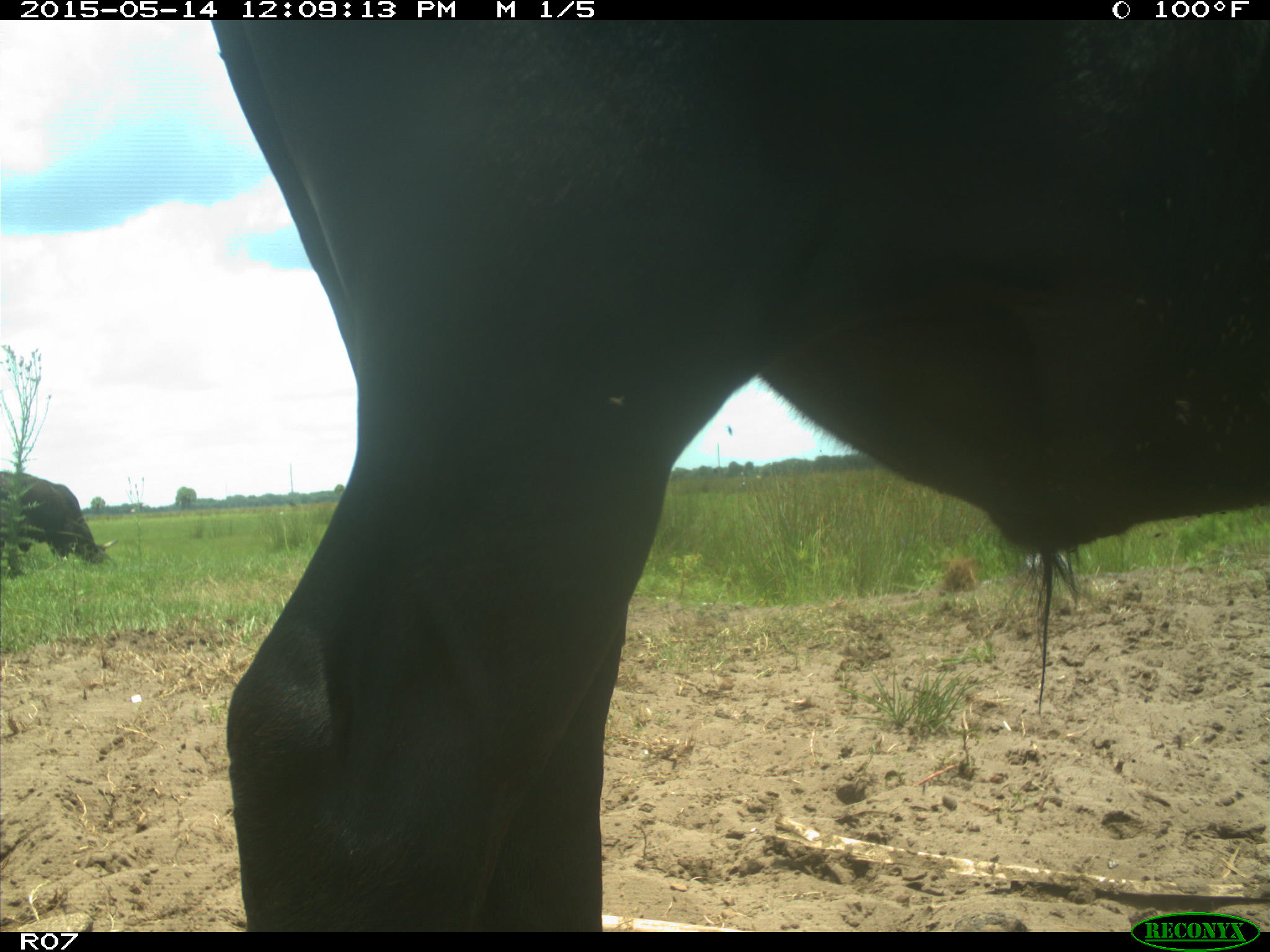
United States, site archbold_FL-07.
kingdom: Animalia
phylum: Chordata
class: Mammalia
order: Artiodactyla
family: Bovidae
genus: Bos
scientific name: Bos taurus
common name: domestic cow